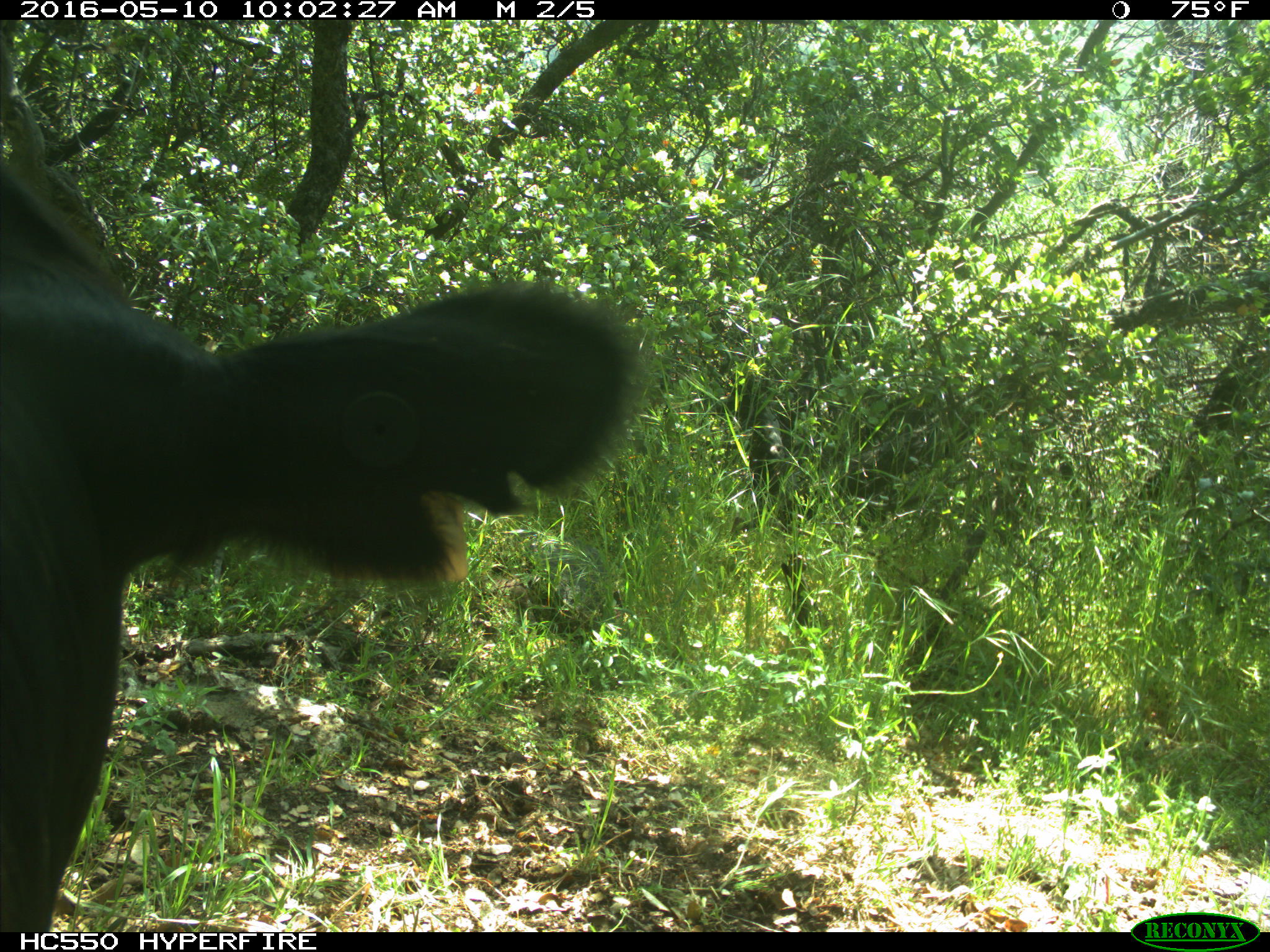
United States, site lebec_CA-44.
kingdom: Animalia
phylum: Chordata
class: Mammalia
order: Artiodactyla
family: Bovidae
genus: Bos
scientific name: Bos taurus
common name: domestic cow